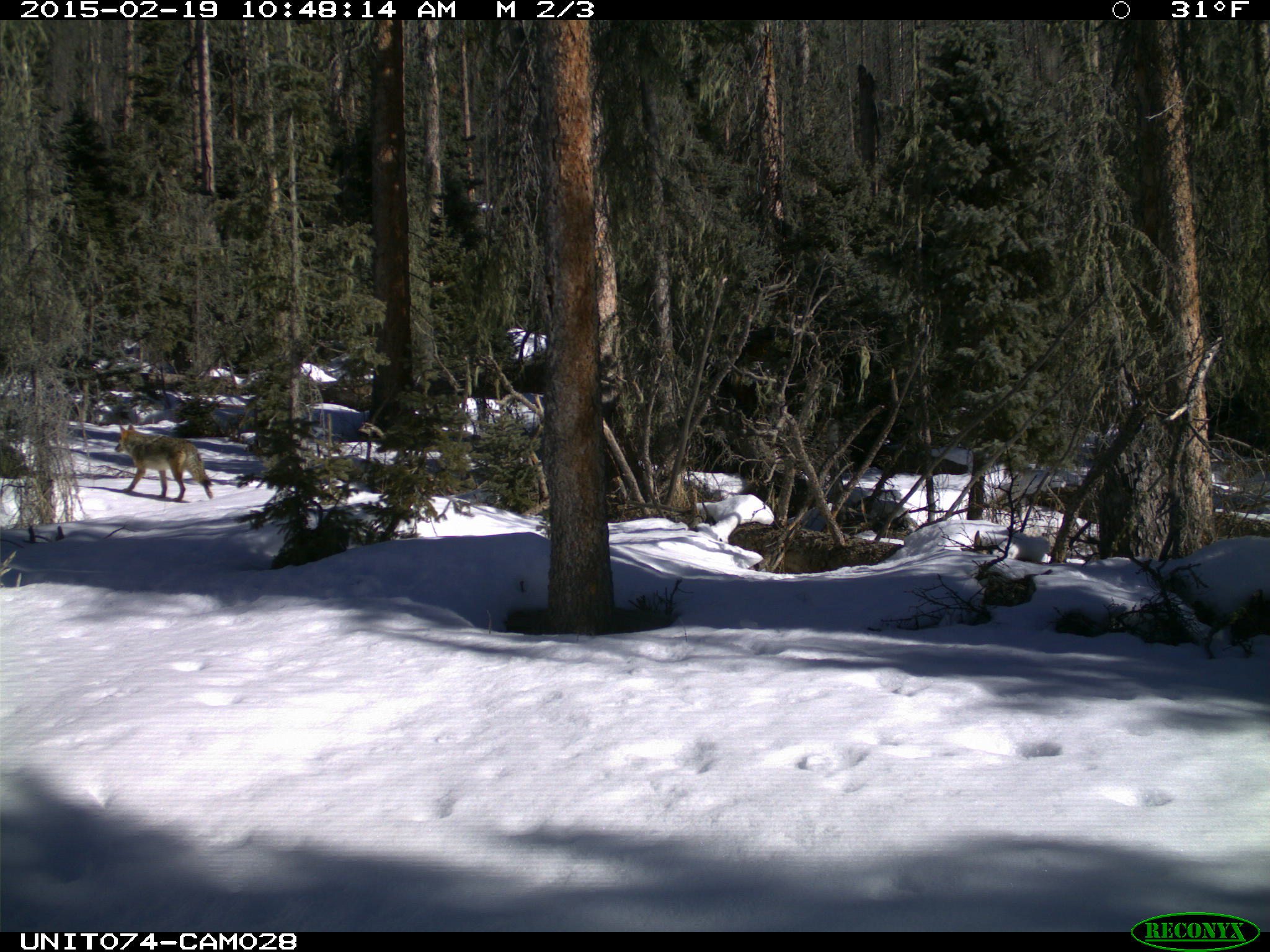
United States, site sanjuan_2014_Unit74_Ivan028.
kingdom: Animalia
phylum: Chordata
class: Mammalia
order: Carnivora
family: Canidae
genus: Canis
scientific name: Canis latrans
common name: coyote